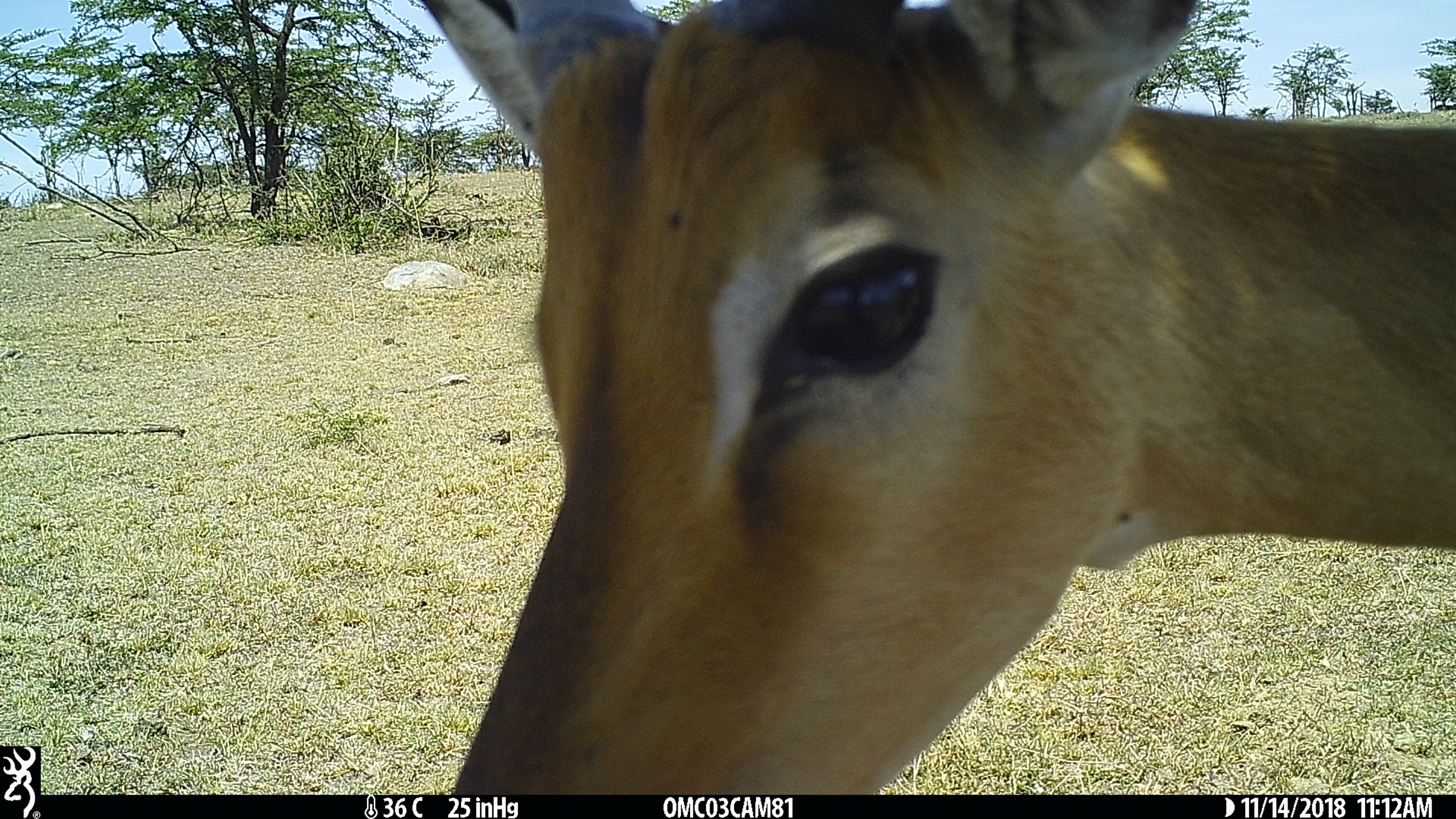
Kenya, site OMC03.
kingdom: Animalia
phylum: Chordata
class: Mammalia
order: Artiodactyla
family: Bovidae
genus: Aepyceros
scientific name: Aepyceros melampus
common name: impala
Impala (Aepyceros melampus).